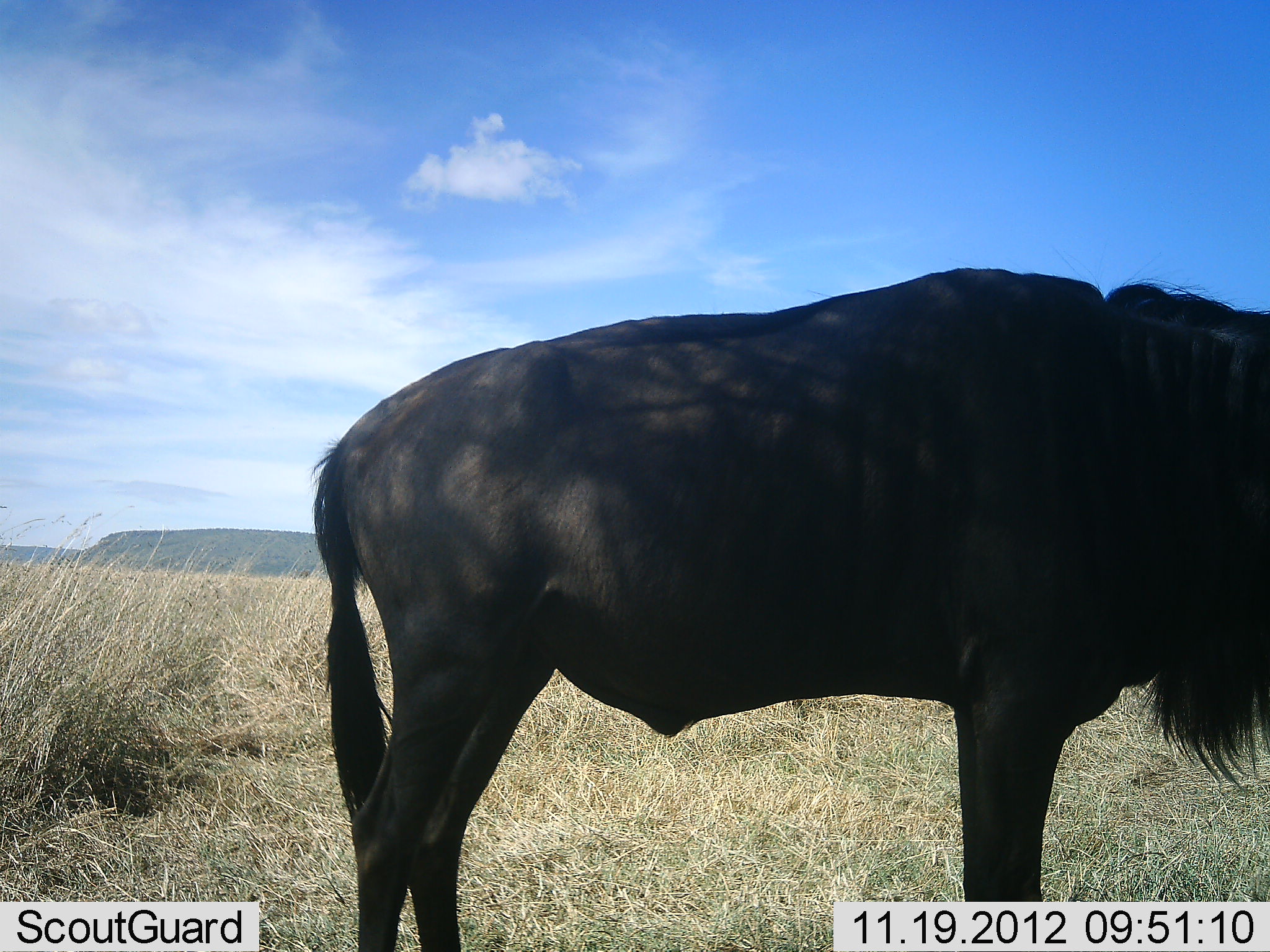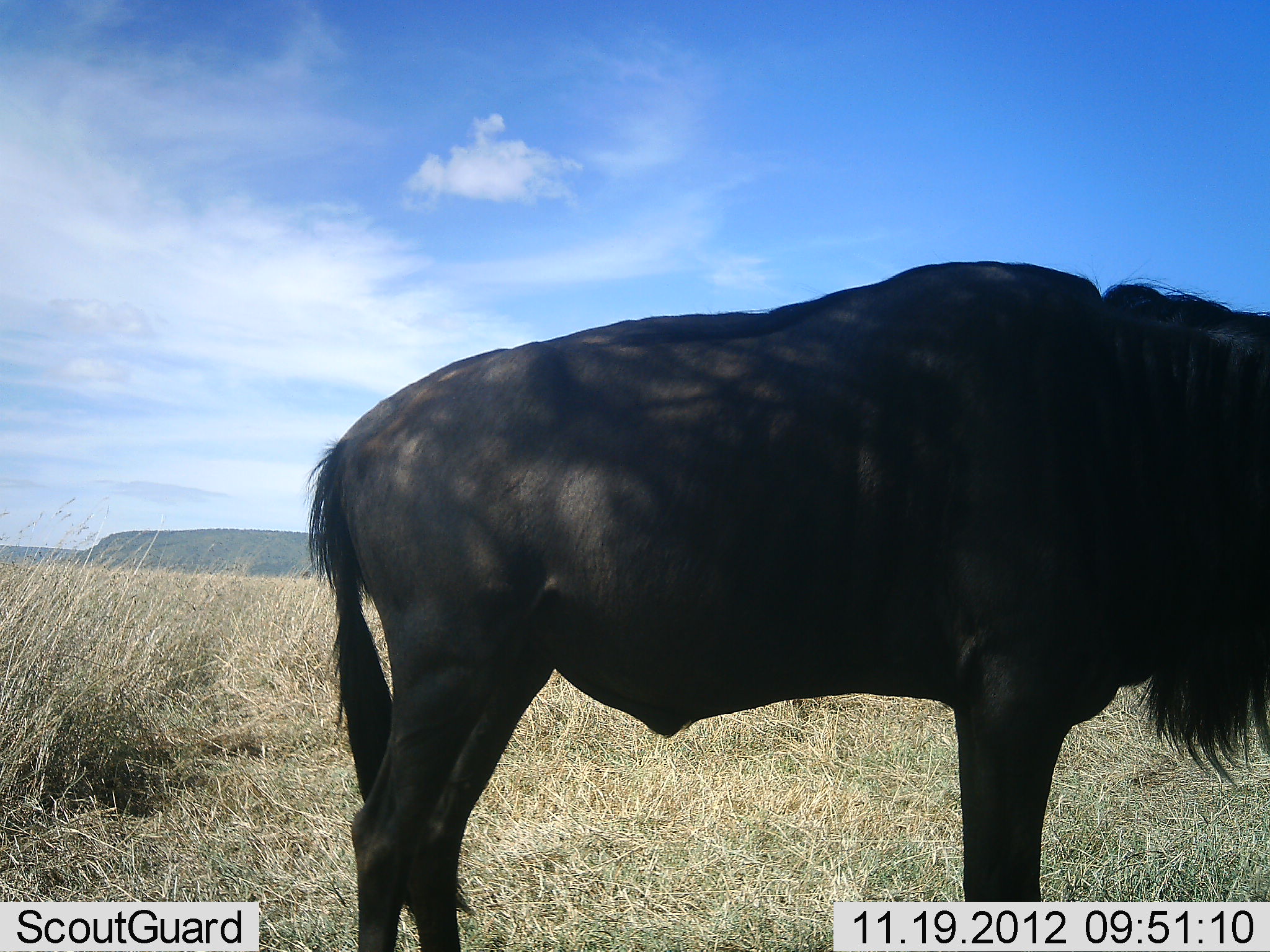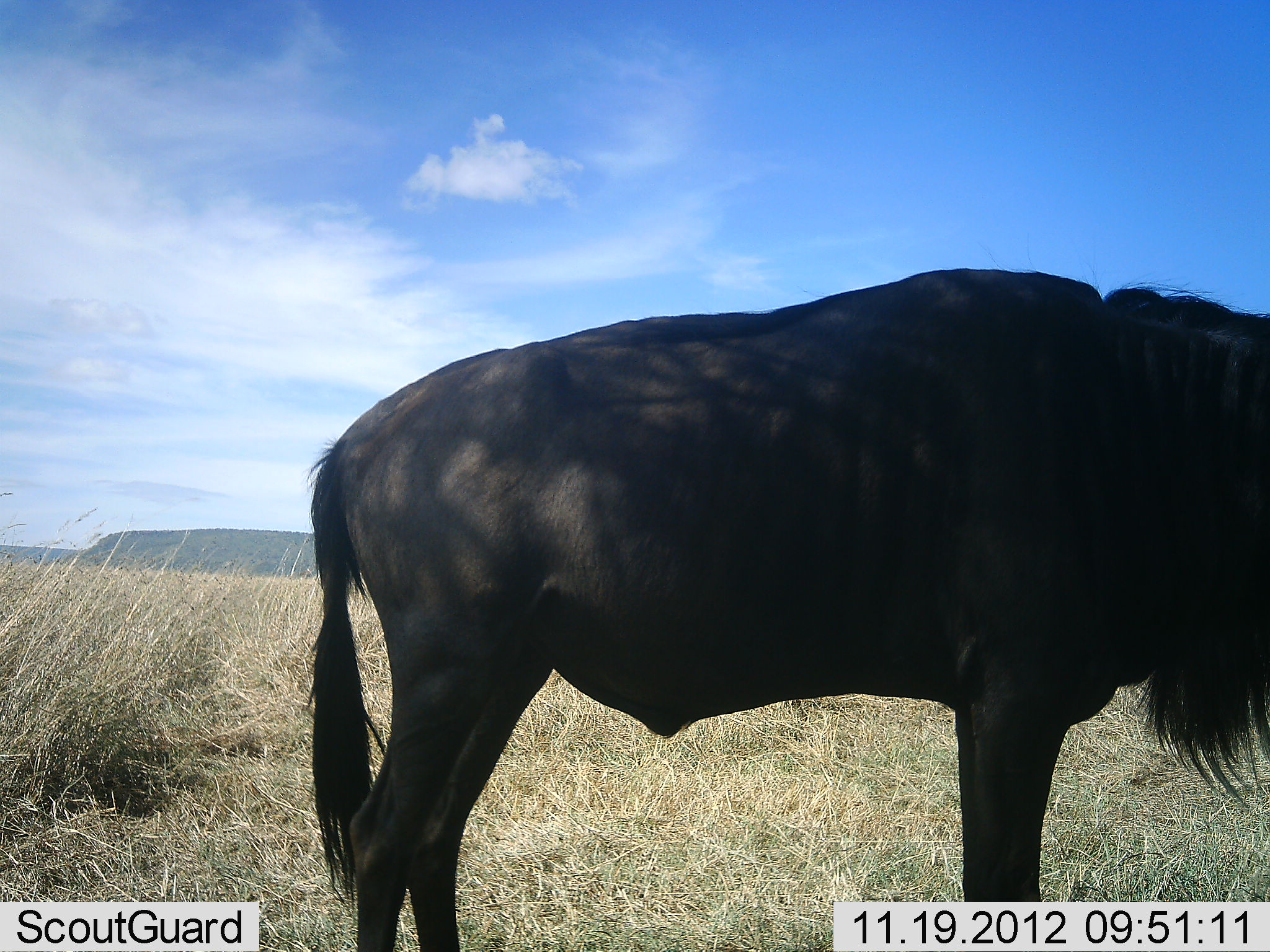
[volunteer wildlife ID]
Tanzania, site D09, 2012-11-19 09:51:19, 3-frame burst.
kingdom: Animalia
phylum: Chordata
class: Mammalia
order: Artiodactyla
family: Bovidae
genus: Connochaetes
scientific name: Connochaetes taurinus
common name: blue wildebeest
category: wildebeest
Wildebeest (blue wildebeest) (Connochaetes taurinus), count 1. Behavior (volunteer vote fractions): standing 100%, resting 0%, moving 10%, interacting 0%. Young present (vote fraction): 0%. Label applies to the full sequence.